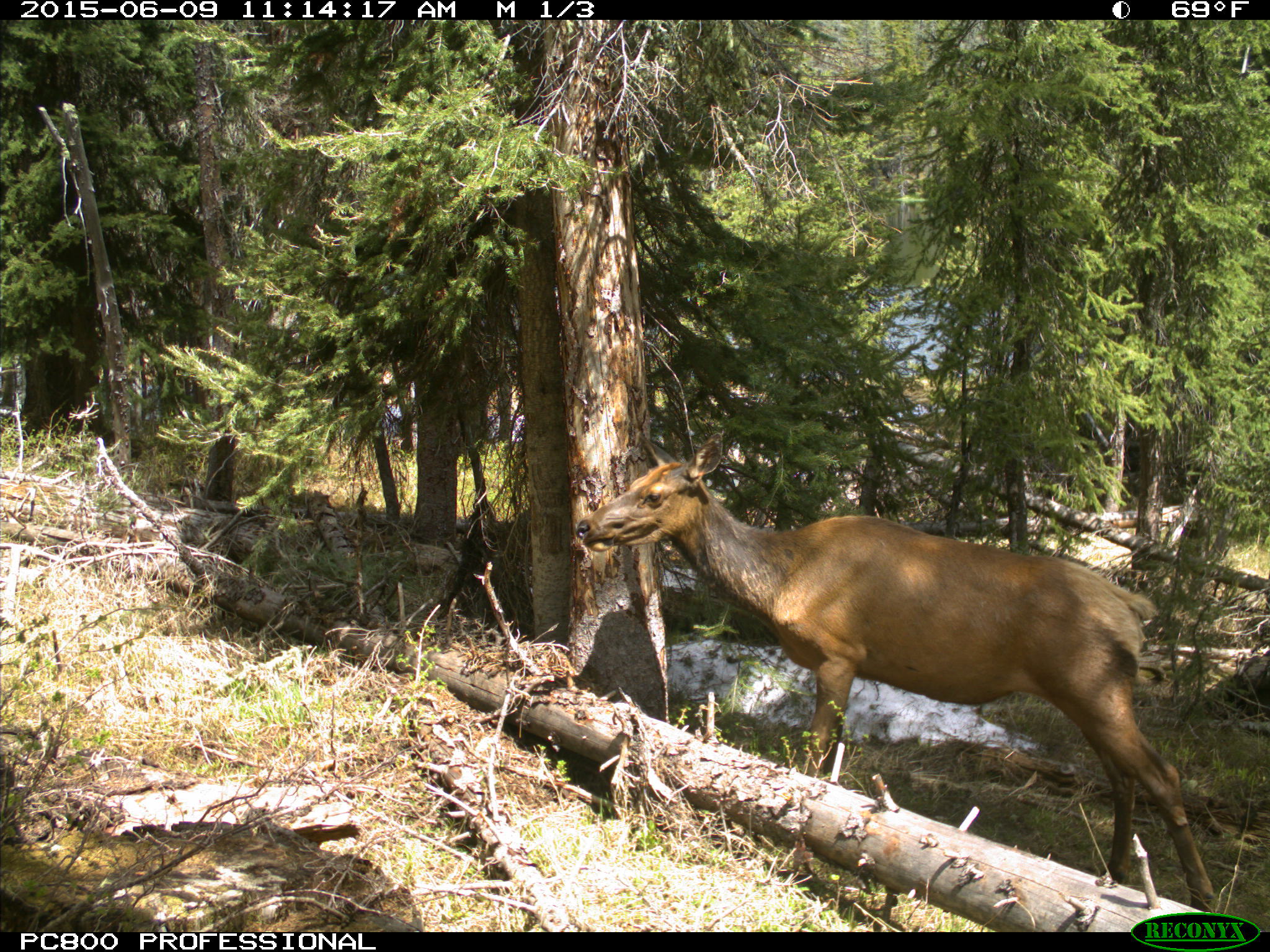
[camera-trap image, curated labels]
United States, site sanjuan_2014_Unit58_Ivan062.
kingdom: Animalia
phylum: Chordata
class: Mammalia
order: Artiodactyla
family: Cervidae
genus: Cervus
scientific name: Cervus elaphus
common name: red deer